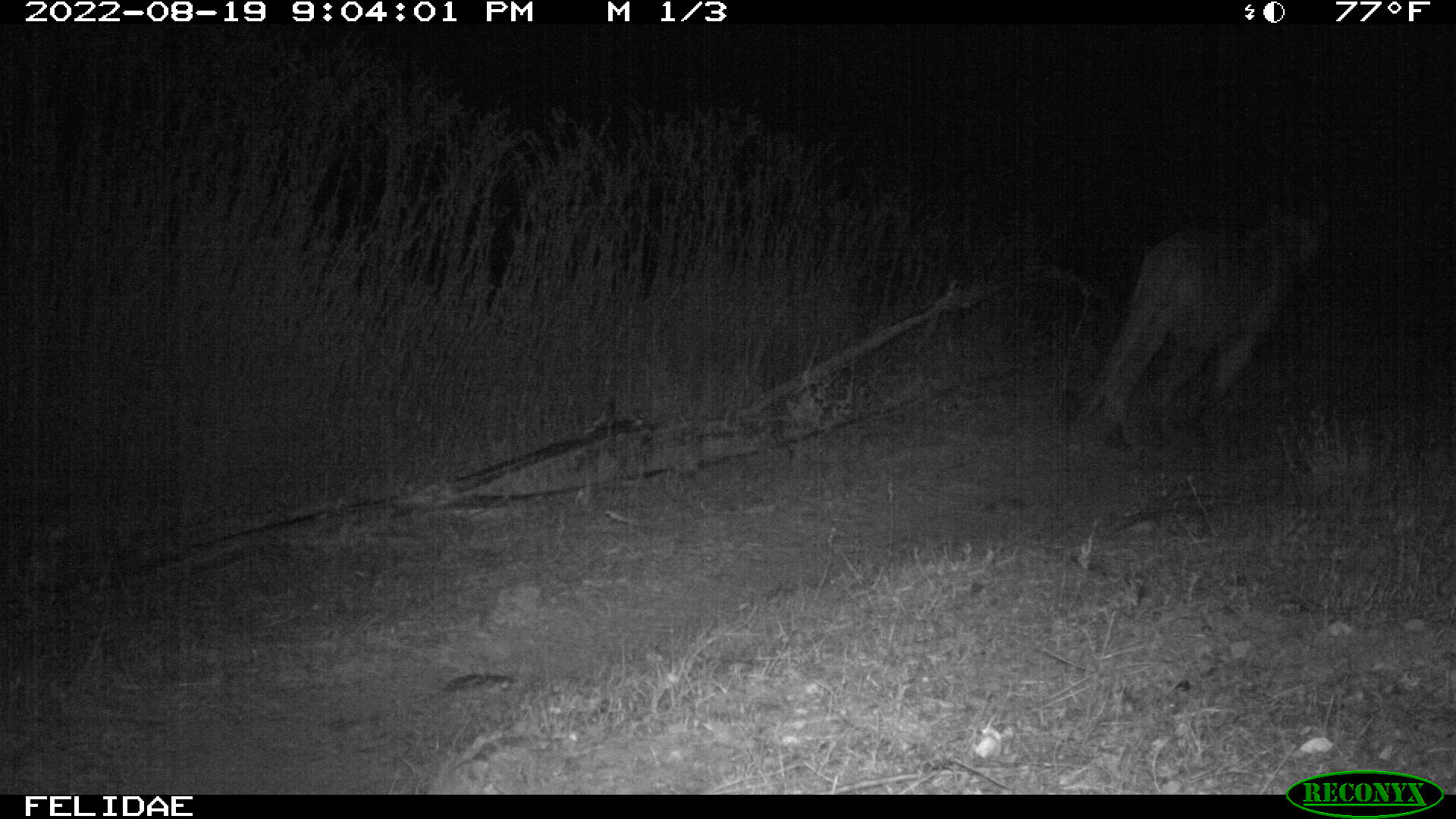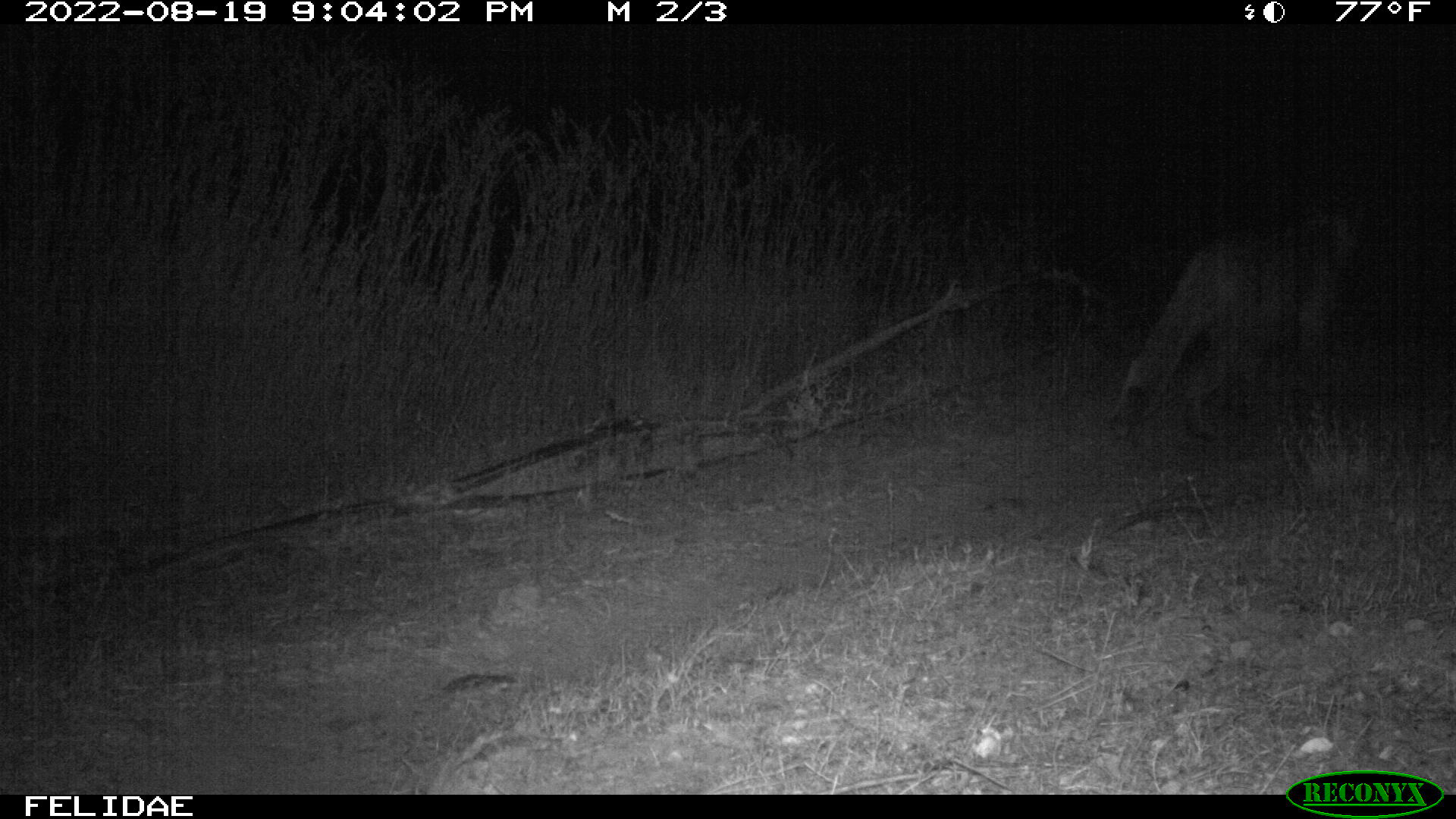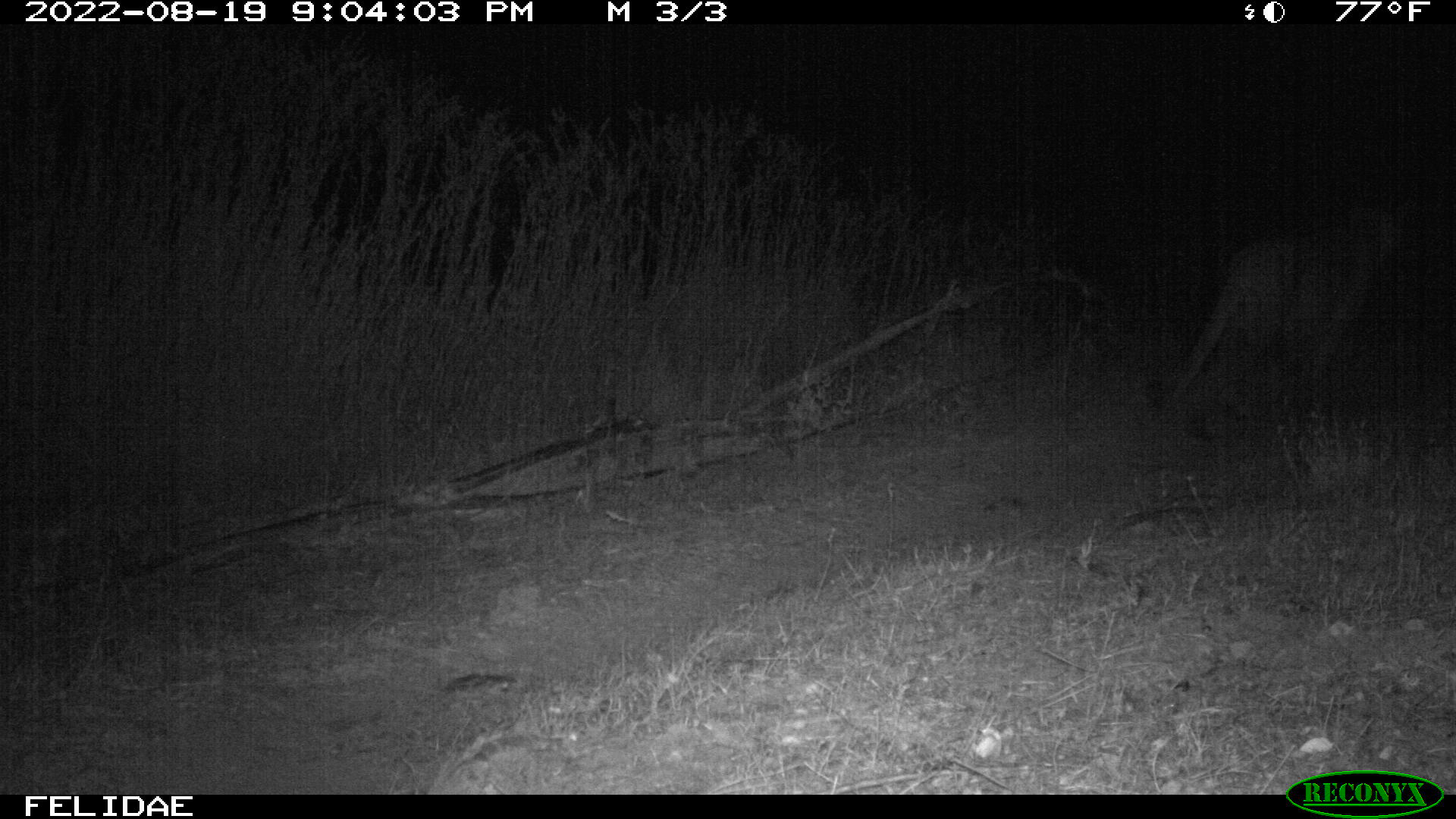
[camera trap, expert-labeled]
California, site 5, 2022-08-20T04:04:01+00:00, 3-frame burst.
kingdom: Animalia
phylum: Chordata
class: Mammalia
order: Carnivora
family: Felidae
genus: Puma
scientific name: Puma concolor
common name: puma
Puma (Puma concolor).